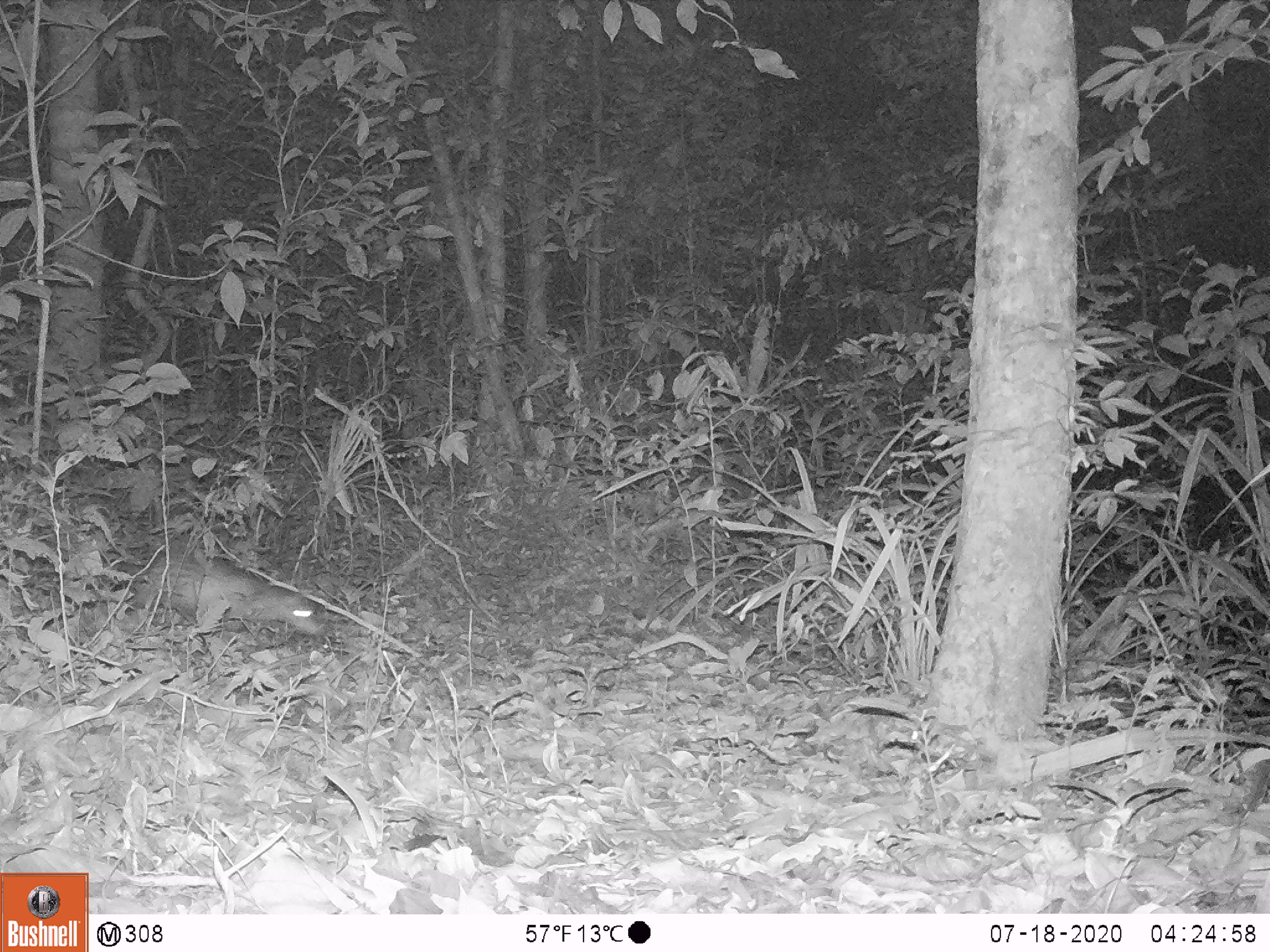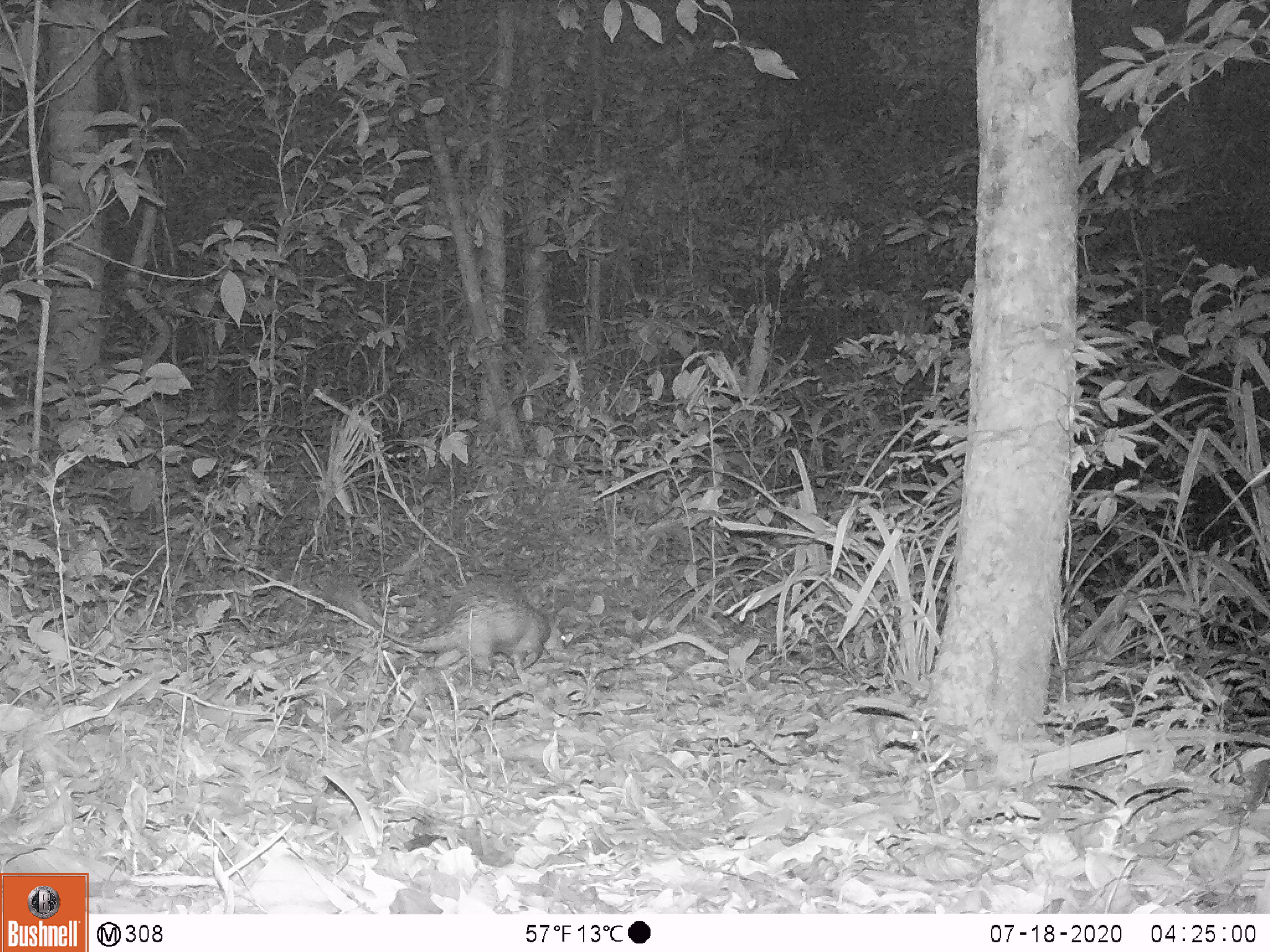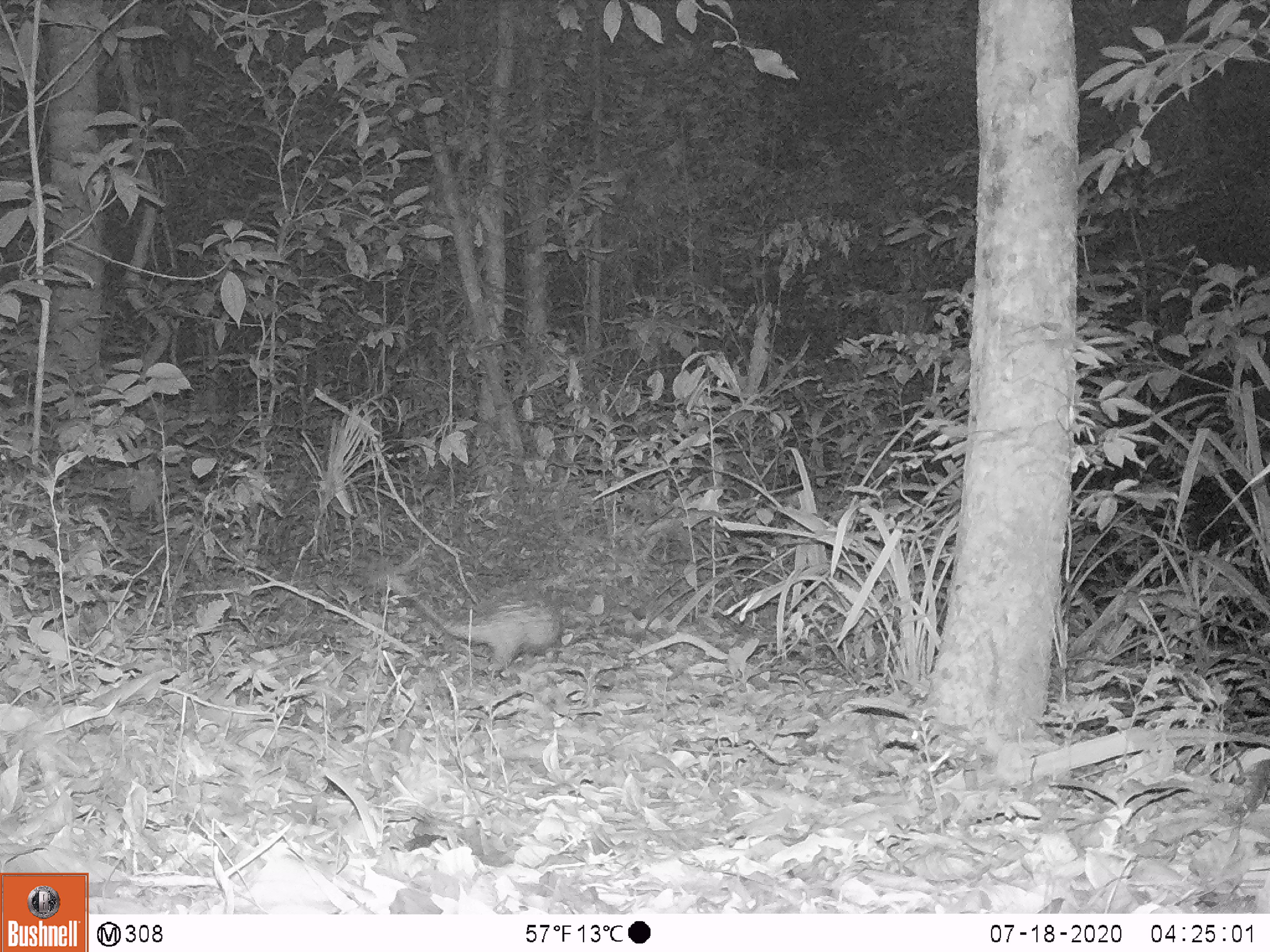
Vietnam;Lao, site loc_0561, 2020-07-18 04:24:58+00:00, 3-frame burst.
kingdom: Animalia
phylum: Chordata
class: Mammalia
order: Rodentia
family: Hystricidae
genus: Atherurus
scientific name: Atherurus macrourus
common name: asiatic brush-tailed porcupine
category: asiatic brush tailed porcupine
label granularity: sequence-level